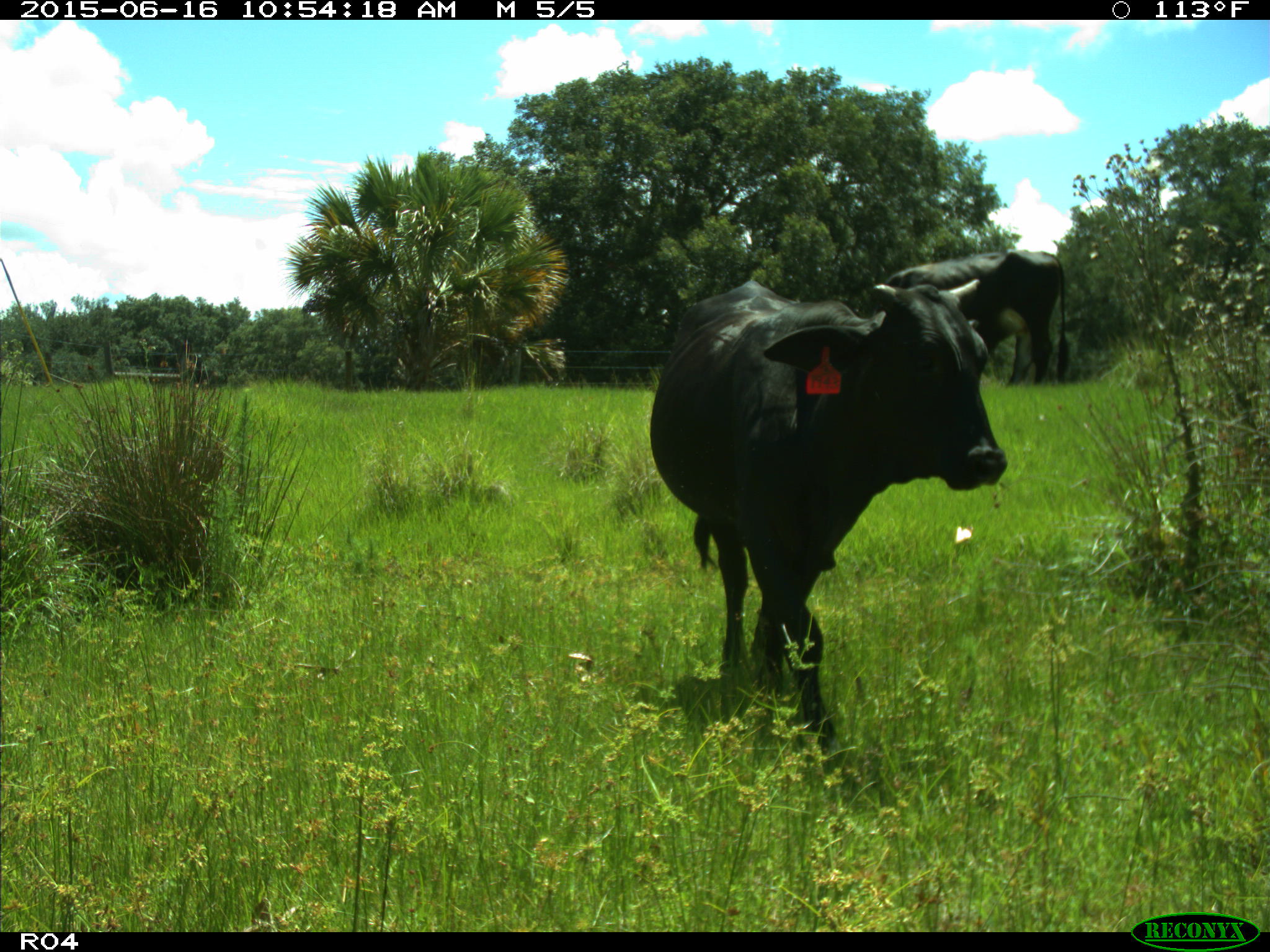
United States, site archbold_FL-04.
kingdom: Animalia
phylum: Chordata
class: Mammalia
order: Artiodactyla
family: Bovidae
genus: Bos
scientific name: Bos taurus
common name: domestic cow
Bos taurus (domestic cow).